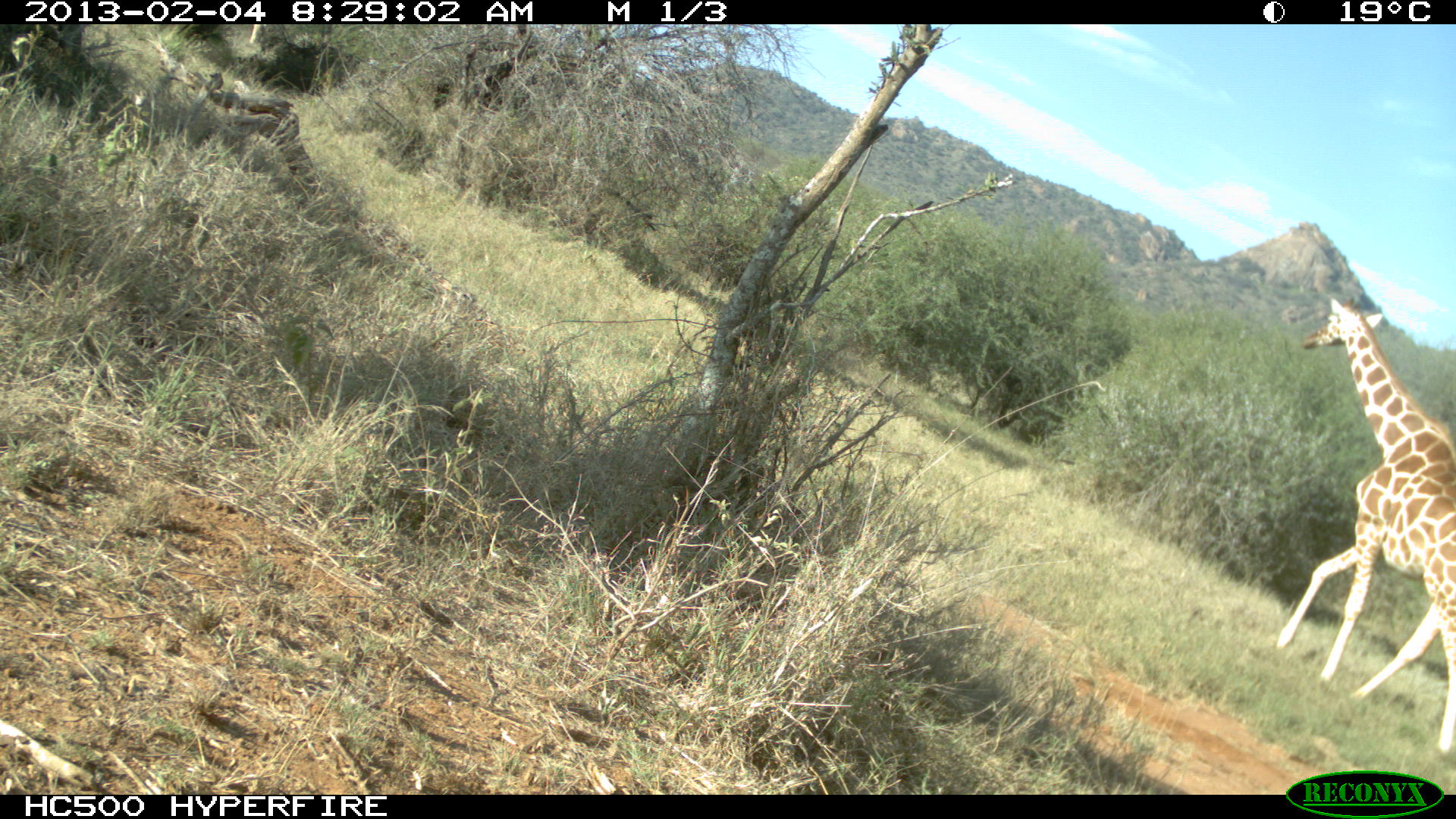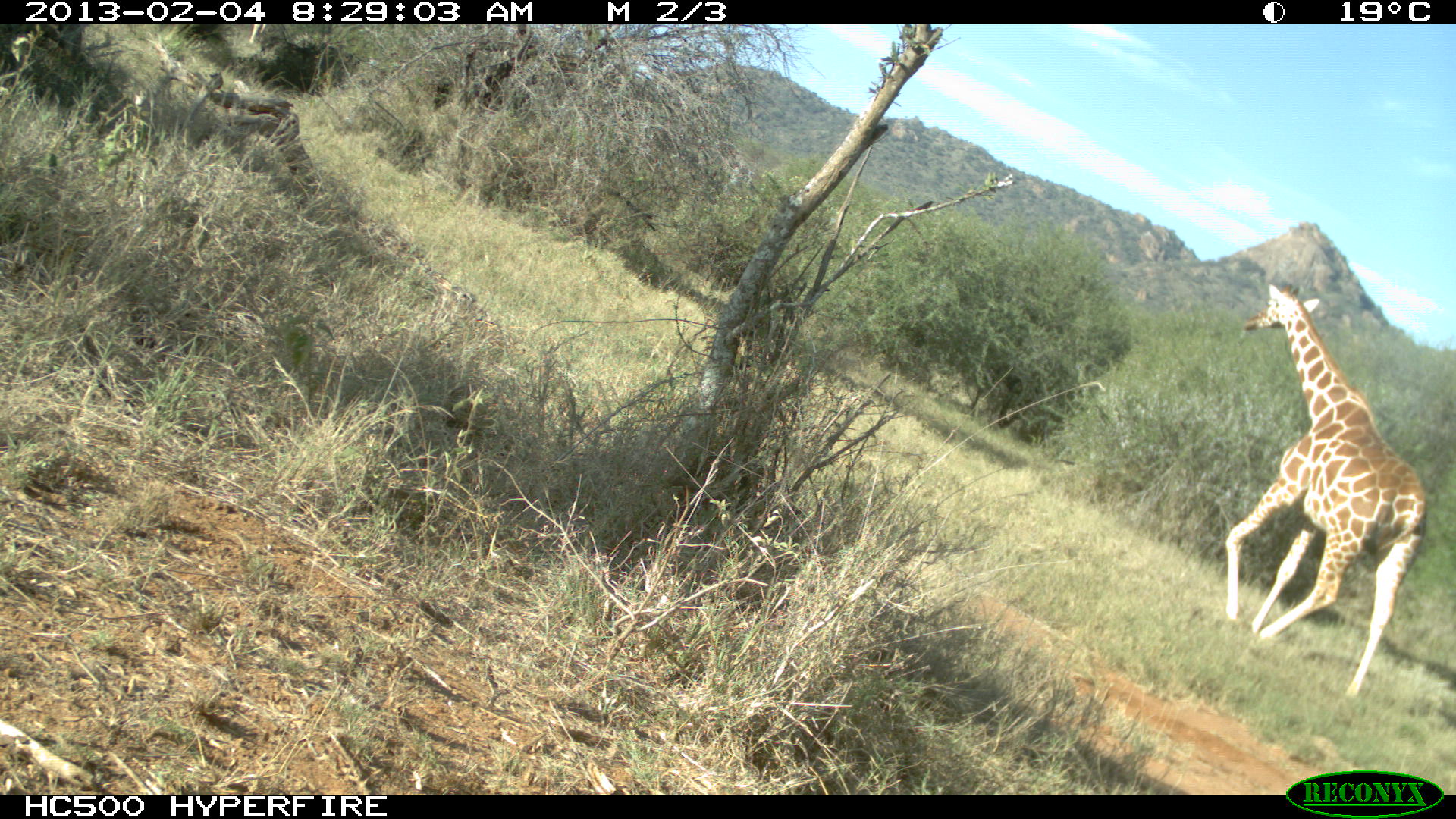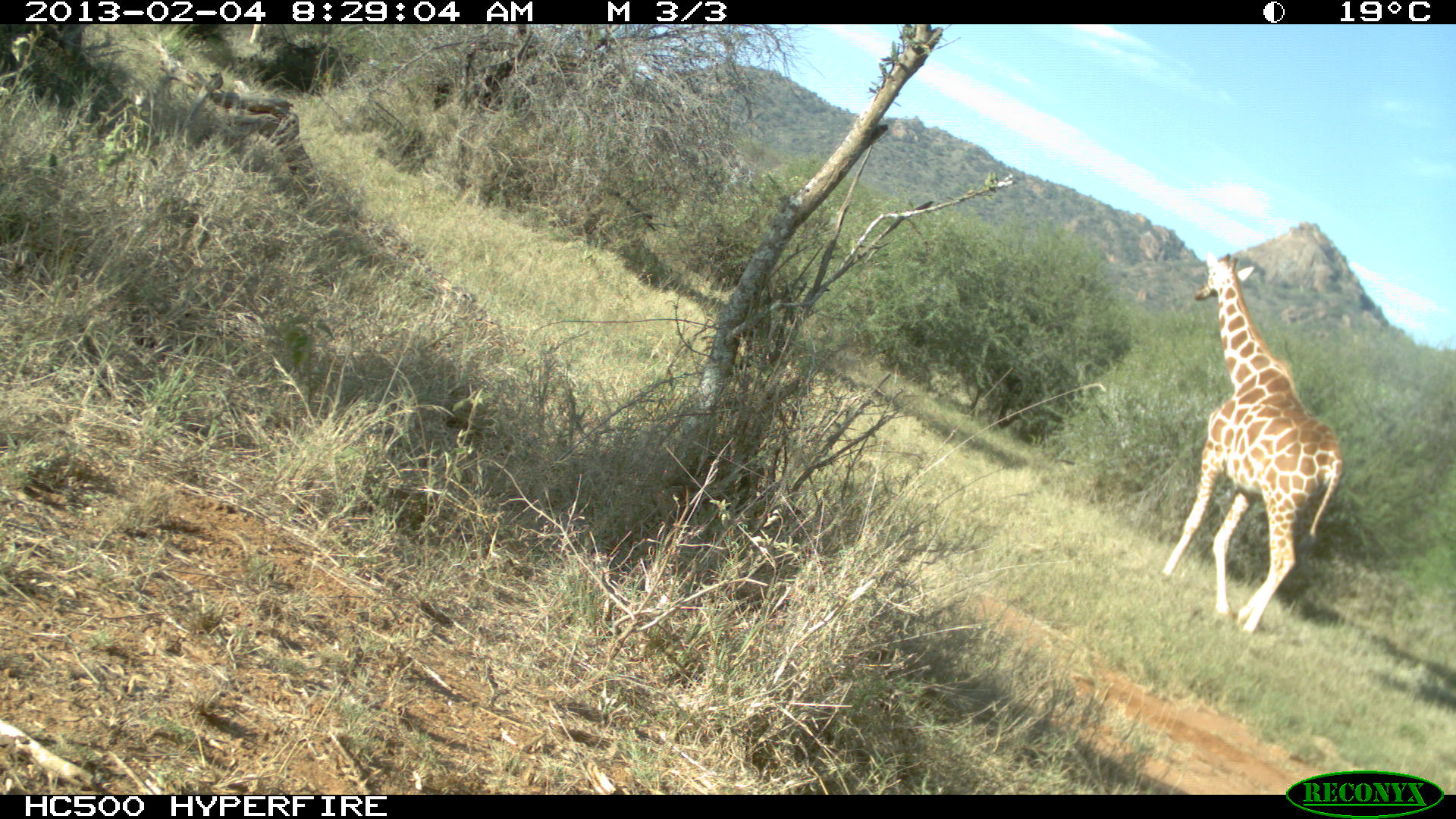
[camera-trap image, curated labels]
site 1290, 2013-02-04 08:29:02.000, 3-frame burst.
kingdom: Animalia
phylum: Chordata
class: Mammalia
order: Artiodactyla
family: Giraffidae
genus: Giraffa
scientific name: Giraffa camelopardalis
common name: giraffe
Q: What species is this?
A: Giraffa camelopardalis (giraffe).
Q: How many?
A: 1.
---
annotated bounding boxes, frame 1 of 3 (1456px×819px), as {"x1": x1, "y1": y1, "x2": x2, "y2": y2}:
giraffa camelopardalis: {"x1": 1266, "y1": 299, "x2": 1456, "y2": 760}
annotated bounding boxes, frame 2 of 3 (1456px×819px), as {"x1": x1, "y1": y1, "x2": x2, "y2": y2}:
giraffa camelopardalis: {"x1": 1217, "y1": 279, "x2": 1423, "y2": 699}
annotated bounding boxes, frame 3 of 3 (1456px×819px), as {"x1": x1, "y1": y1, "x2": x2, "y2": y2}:
giraffa camelopardalis: {"x1": 1155, "y1": 250, "x2": 1338, "y2": 634}